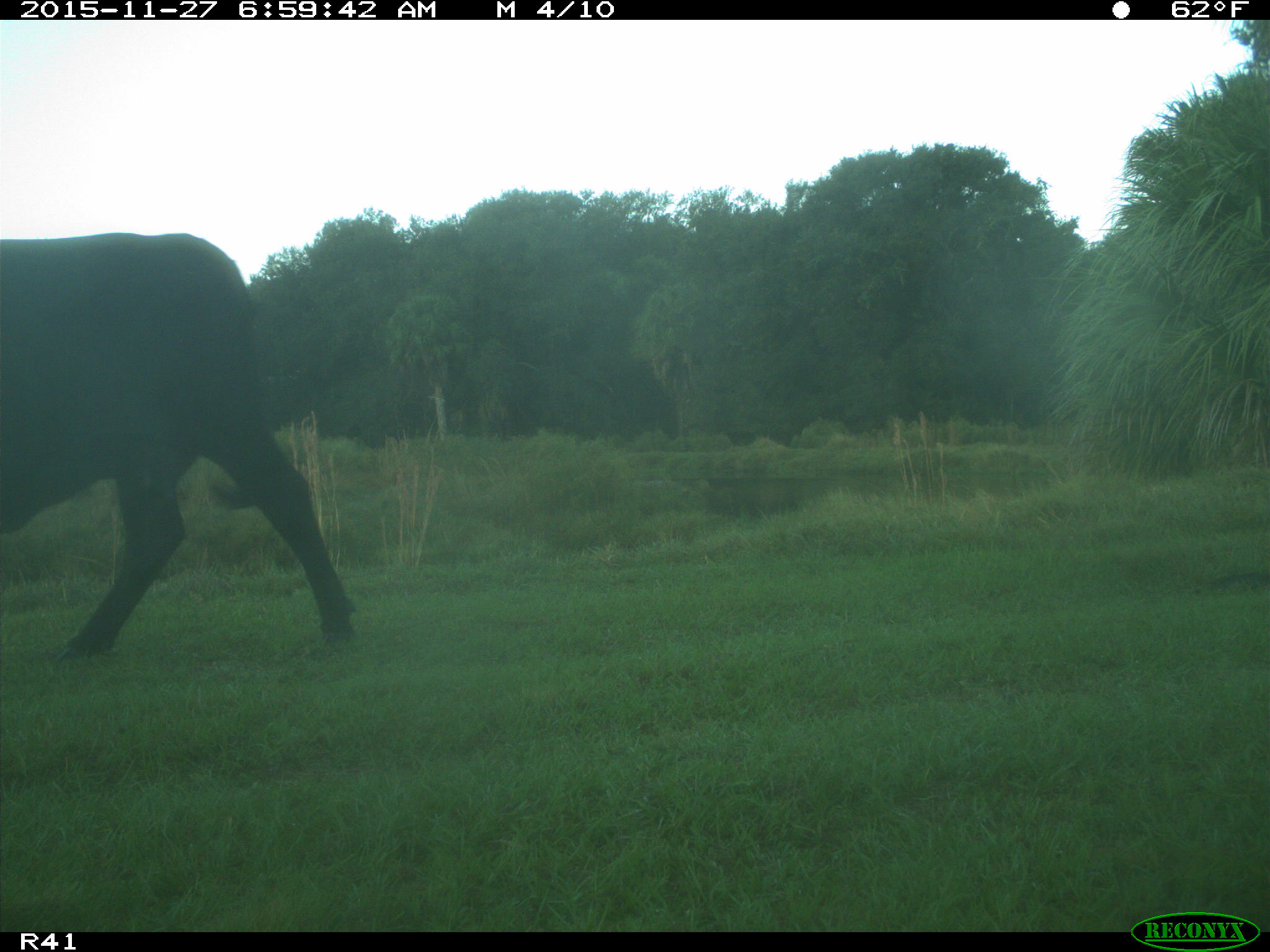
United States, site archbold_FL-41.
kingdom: Animalia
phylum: Chordata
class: Mammalia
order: Artiodactyla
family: Bovidae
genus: Bos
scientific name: Bos taurus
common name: domestic cow